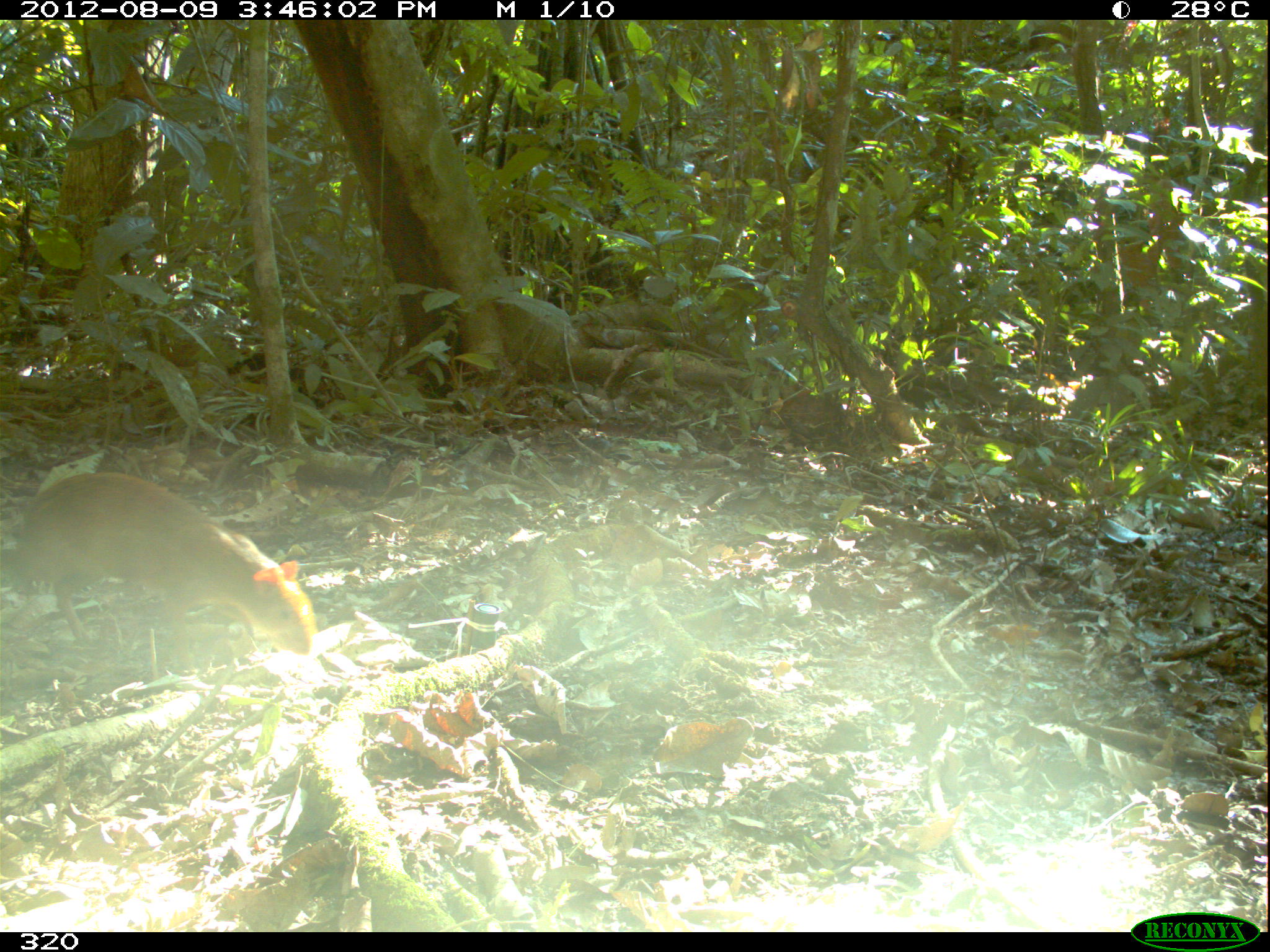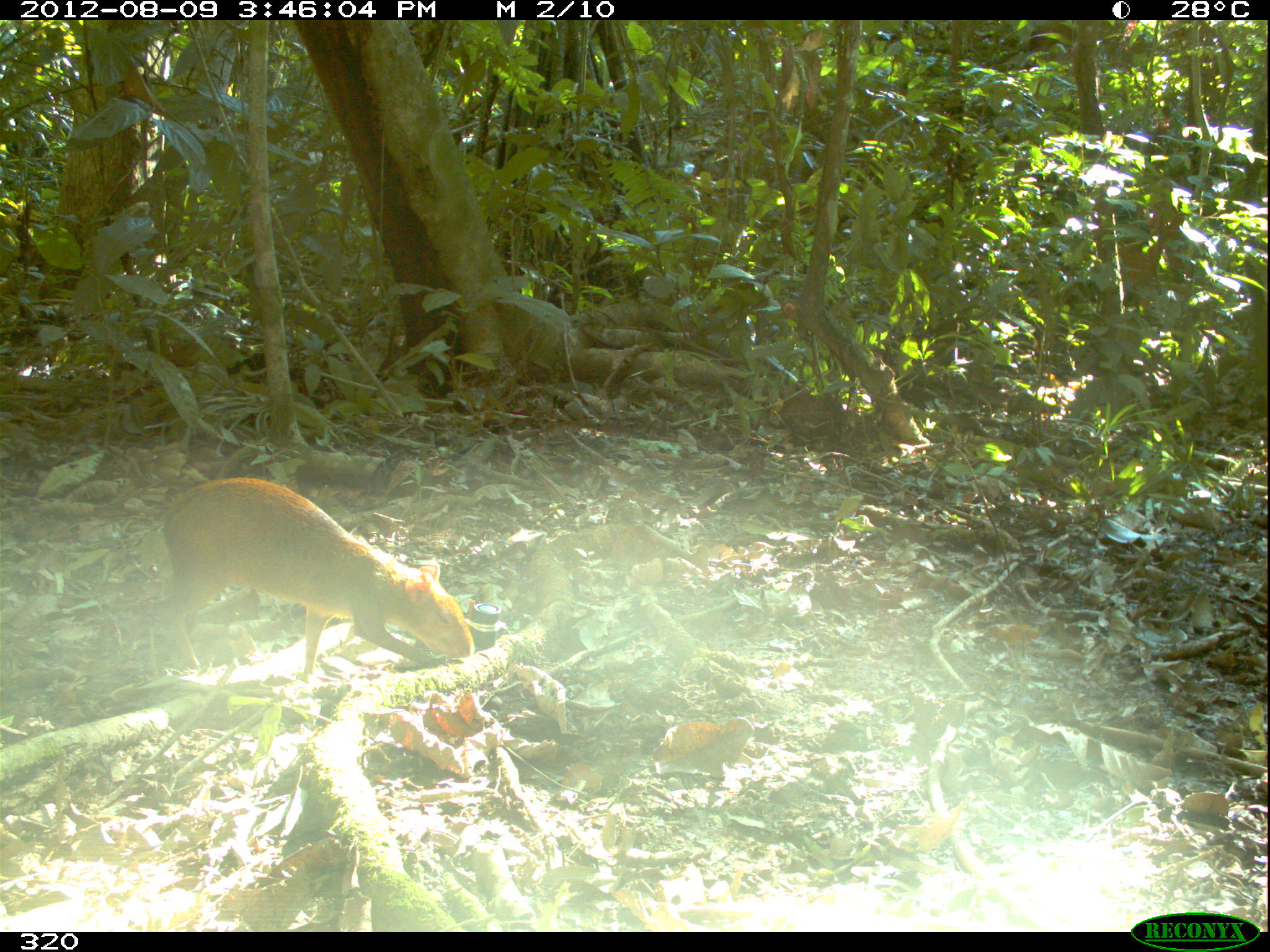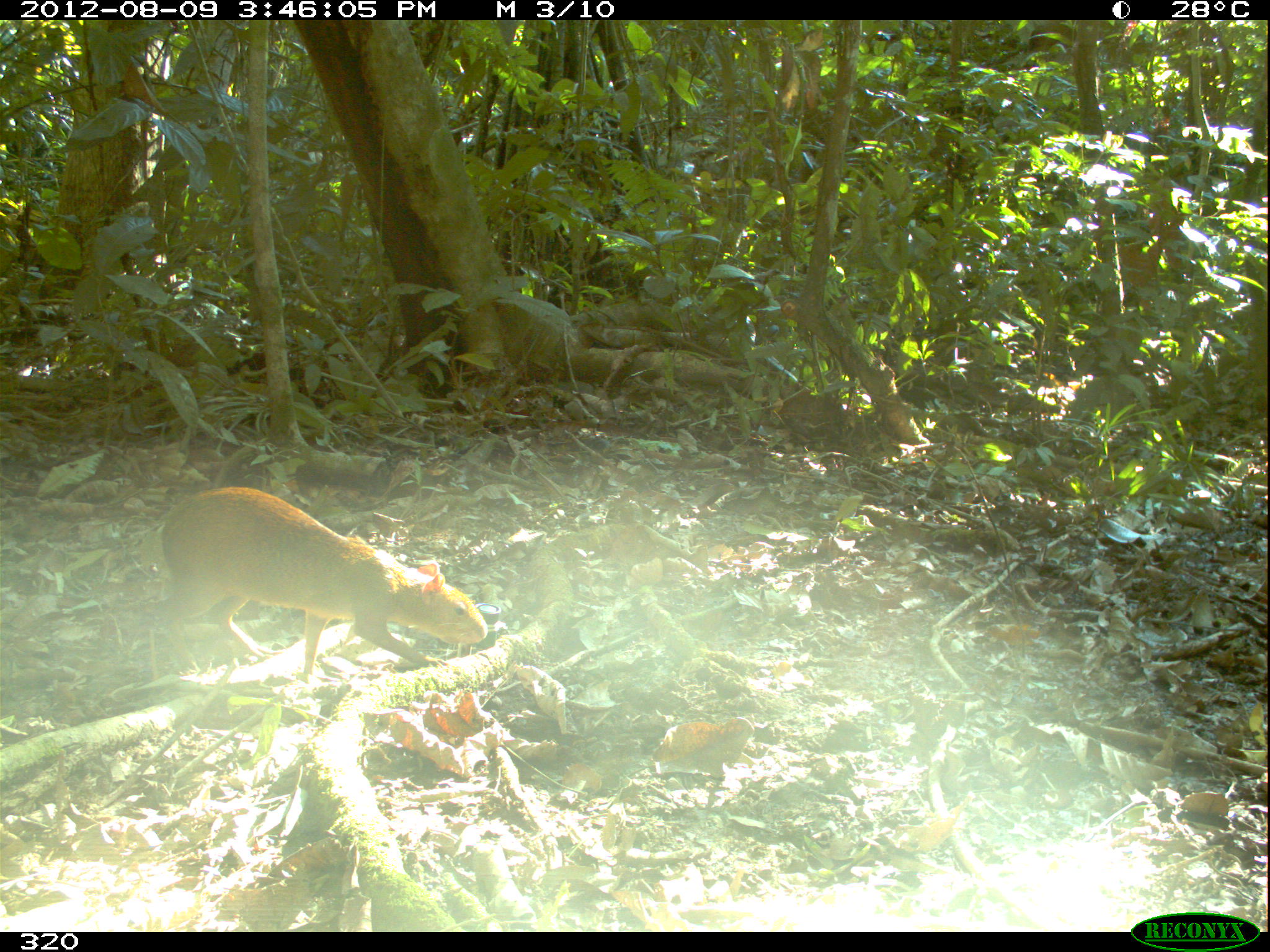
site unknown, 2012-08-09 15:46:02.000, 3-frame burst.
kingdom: Animalia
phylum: Chordata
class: Mammalia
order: Rodentia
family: Dasyproctidae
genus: Dasyprocta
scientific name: Dasyprocta punctata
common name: central american agouti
Dasyprocta punctata (central american agouti).